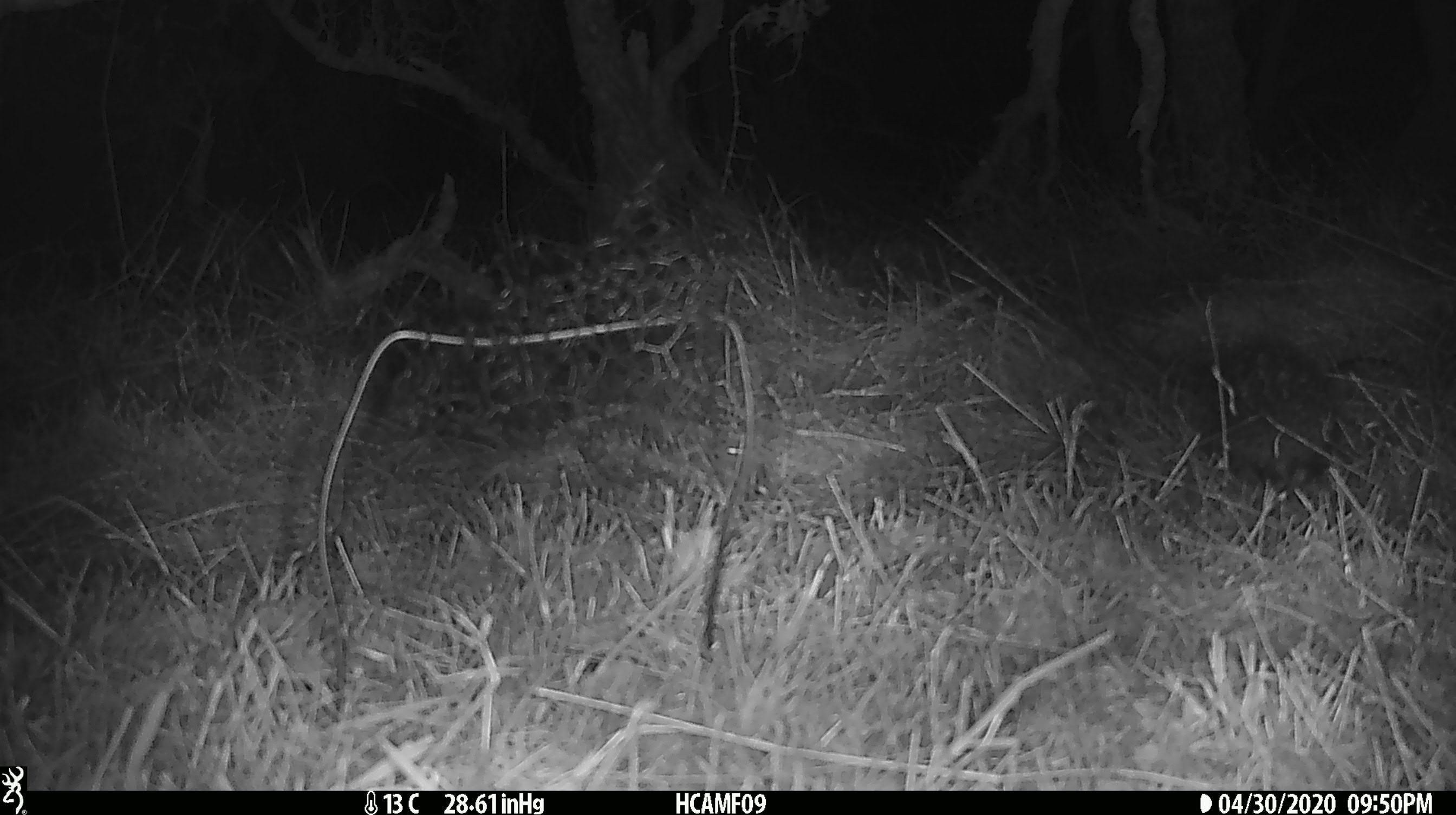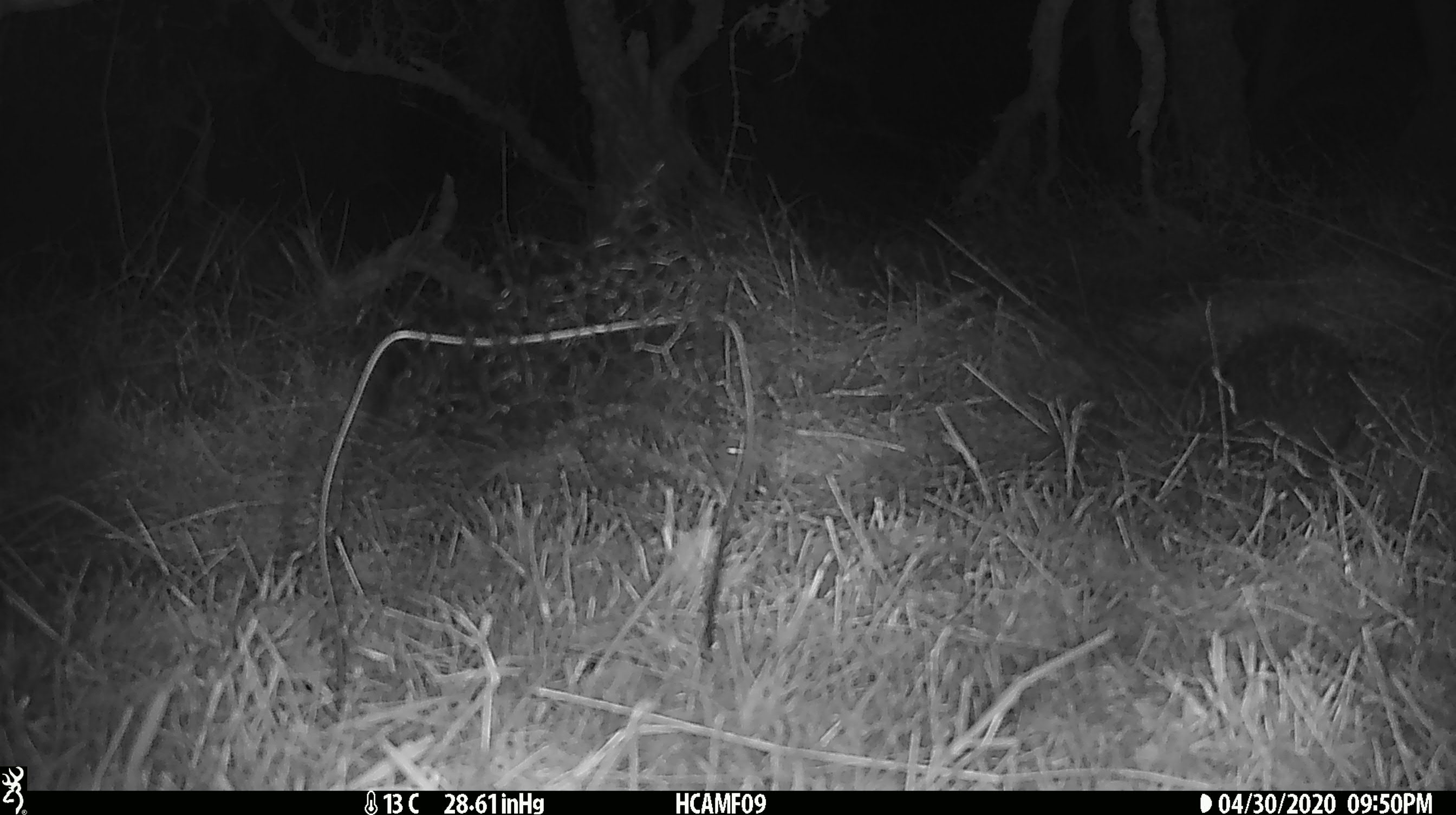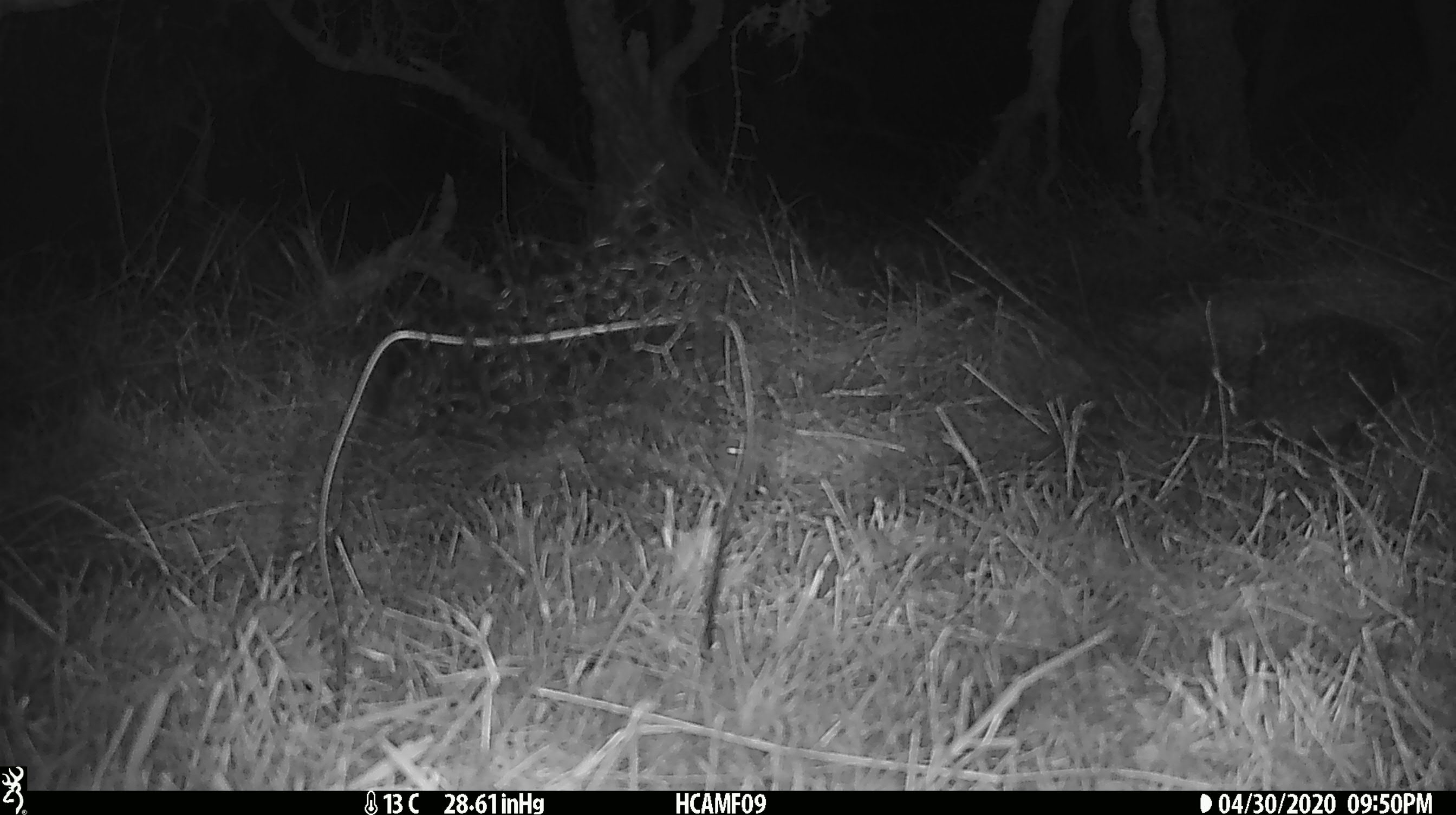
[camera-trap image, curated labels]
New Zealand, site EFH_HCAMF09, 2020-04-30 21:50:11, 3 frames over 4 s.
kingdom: Animalia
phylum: Chordata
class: Mammalia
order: Eulipotyphla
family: Erinaceidae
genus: Erinaceus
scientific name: Erinaceus europaeus europaeus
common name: european hedgehog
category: hedgehog